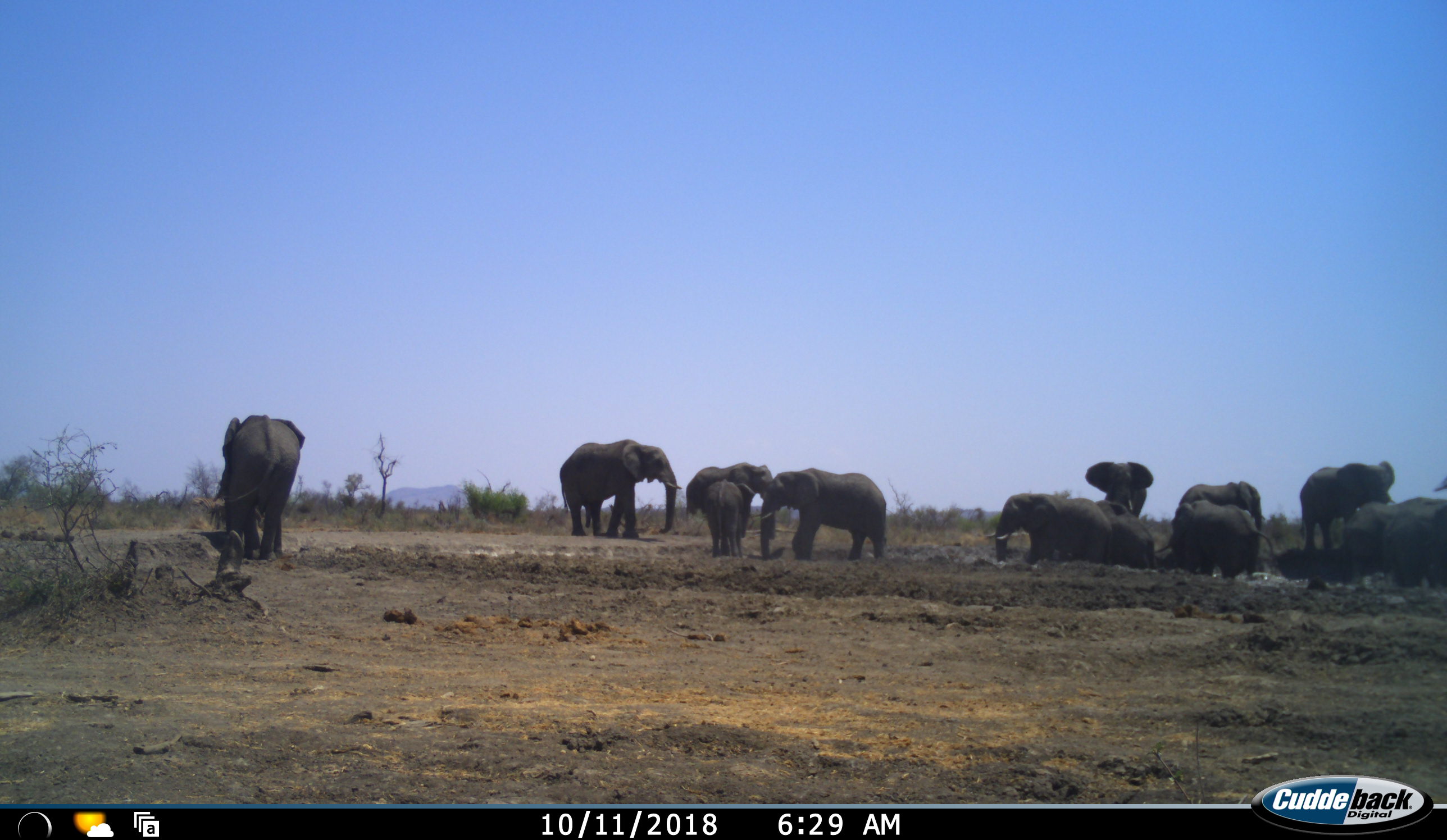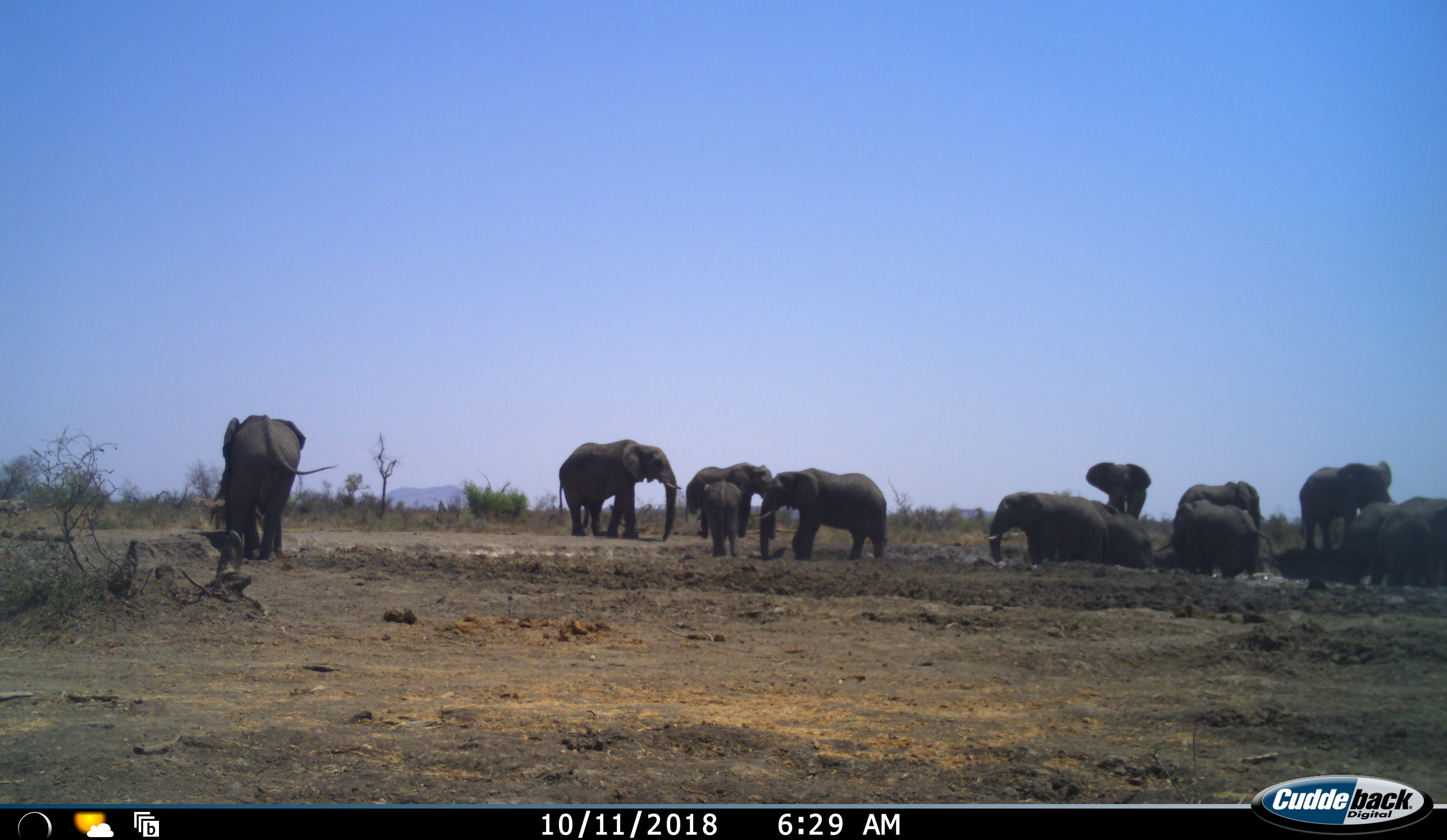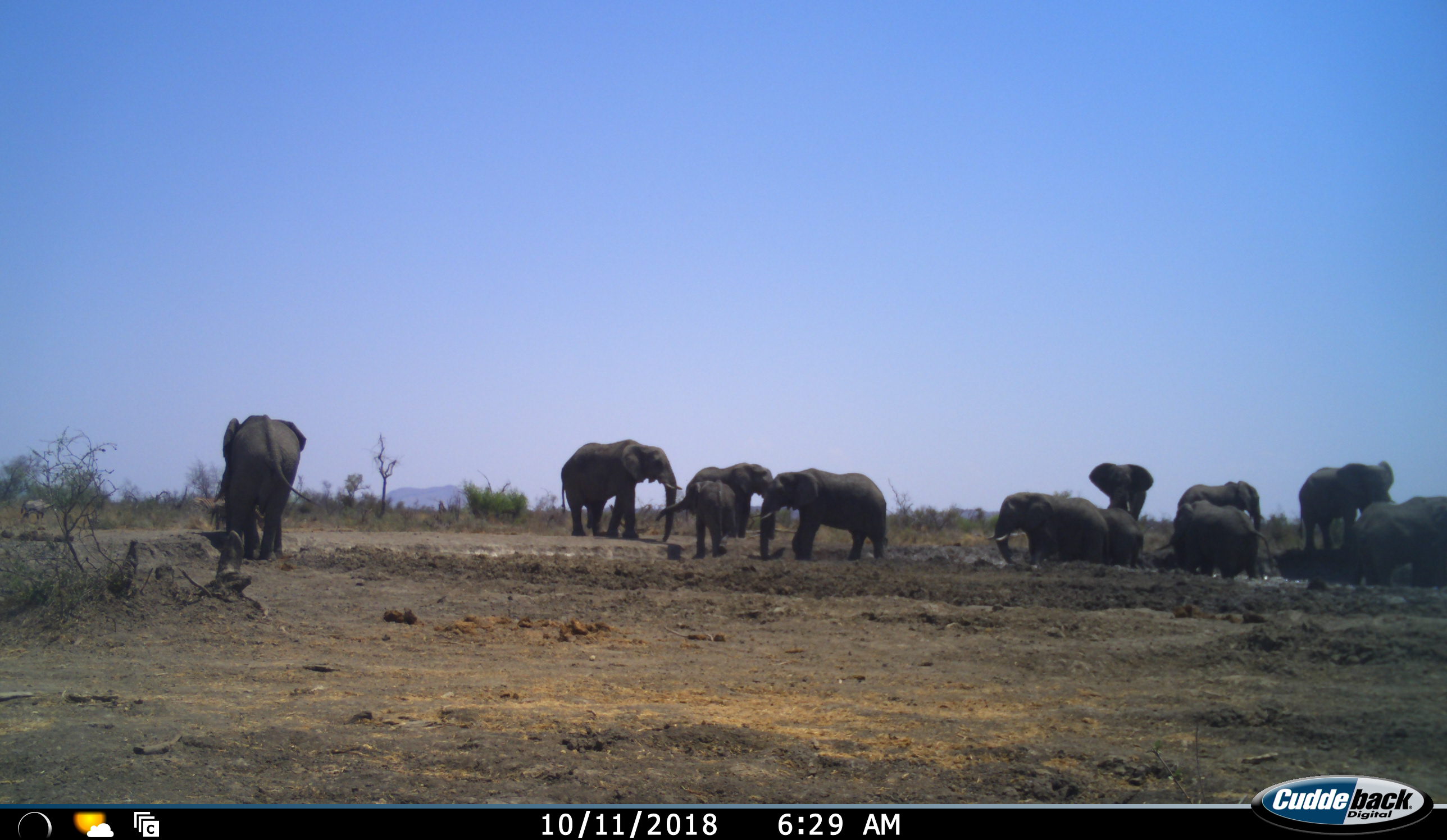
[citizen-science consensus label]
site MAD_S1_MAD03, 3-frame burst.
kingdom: Animalia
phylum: Chordata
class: Mammalia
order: Proboscidea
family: Elephantidae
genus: Loxodonta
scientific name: Loxodonta africana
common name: african bush elephant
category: elephant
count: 11-50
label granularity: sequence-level